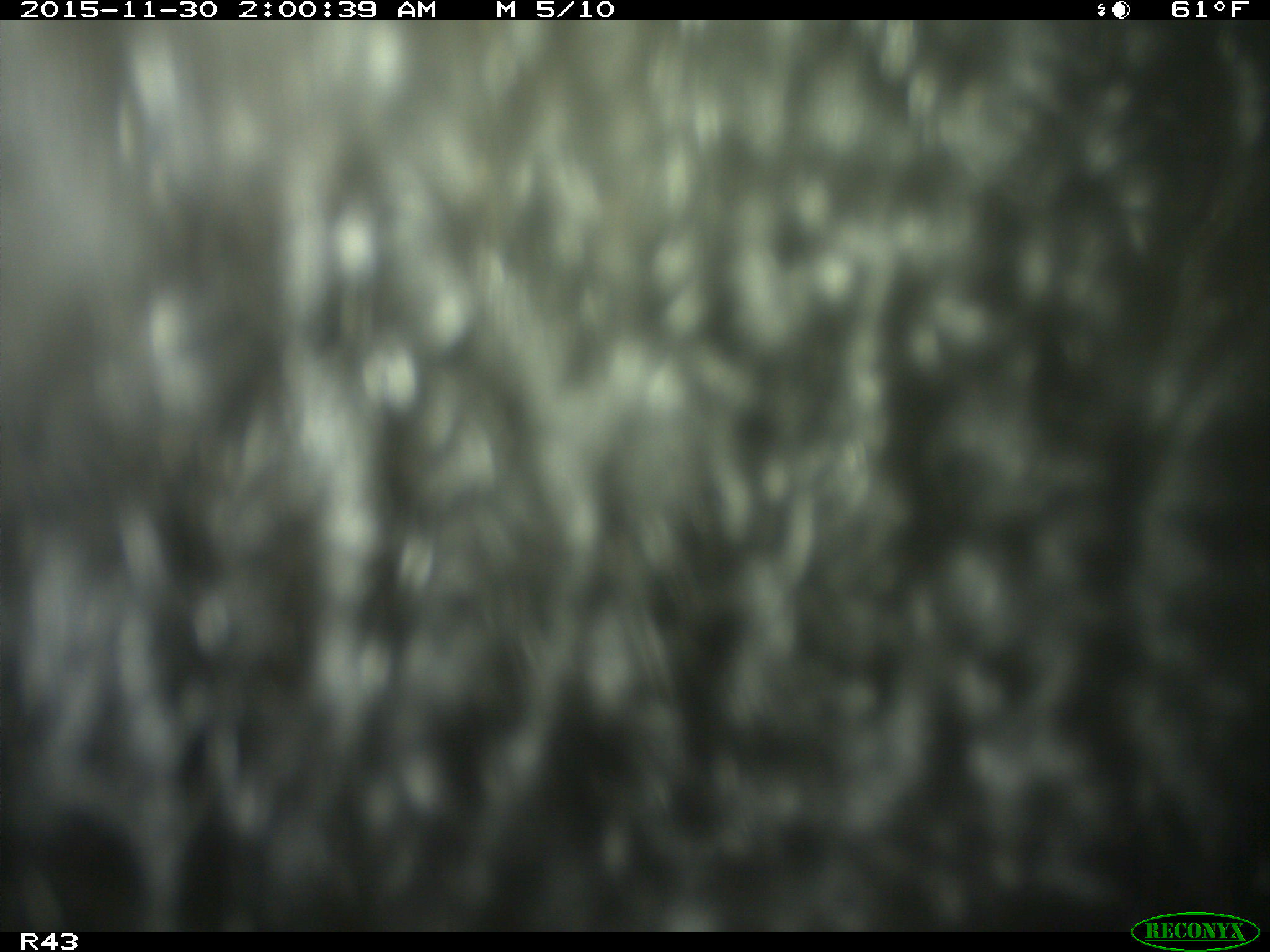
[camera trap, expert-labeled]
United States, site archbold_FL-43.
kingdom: Animalia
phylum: Chordata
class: Mammalia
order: Artiodactyla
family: Bovidae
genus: Bos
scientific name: Bos taurus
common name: domestic cow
Bos taurus (domestic cow).